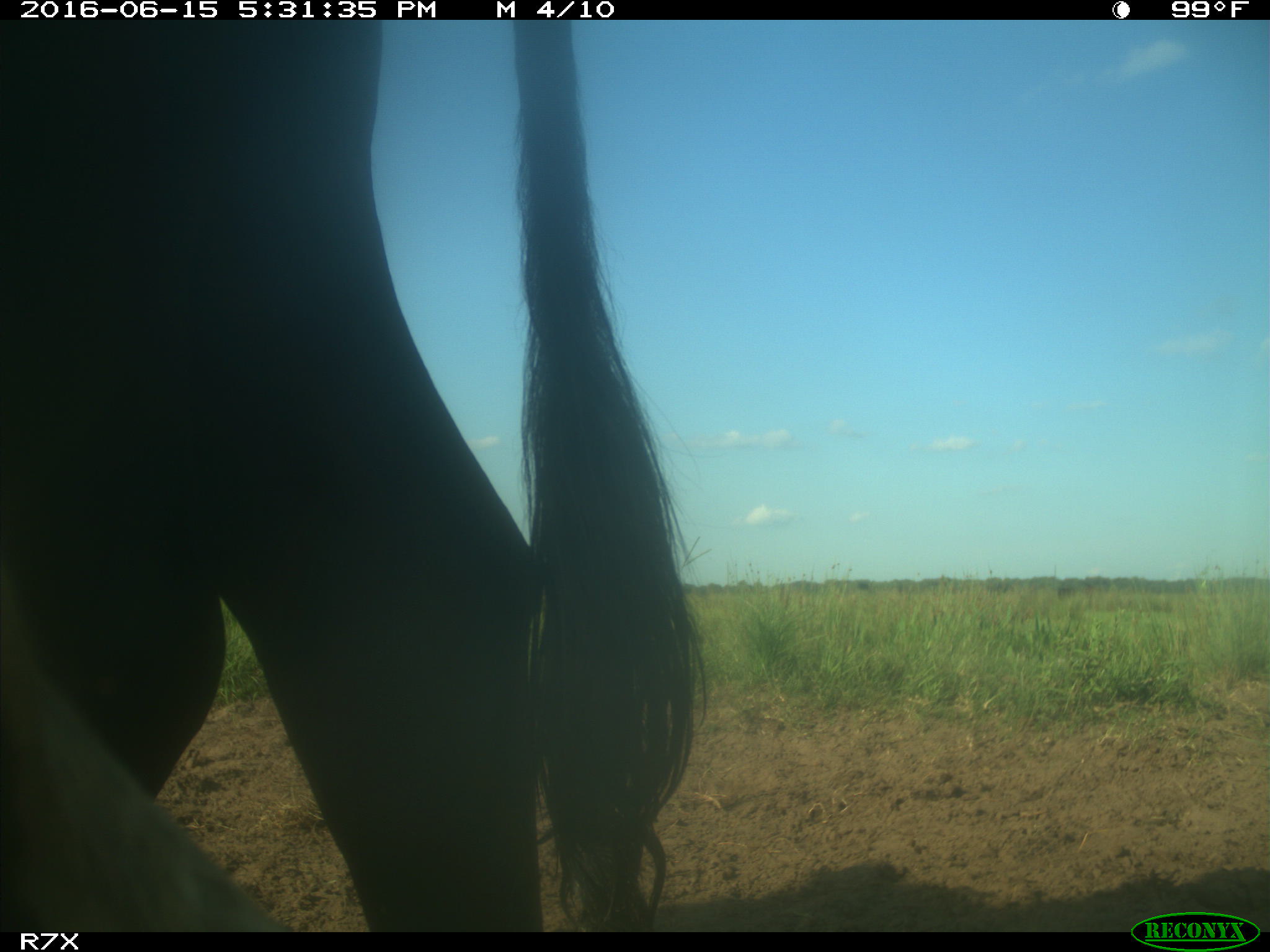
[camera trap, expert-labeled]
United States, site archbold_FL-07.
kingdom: Animalia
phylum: Chordata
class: Mammalia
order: Artiodactyla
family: Bovidae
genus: Bos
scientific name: Bos taurus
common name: domestic cow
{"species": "Bos taurus (domestic cow)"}